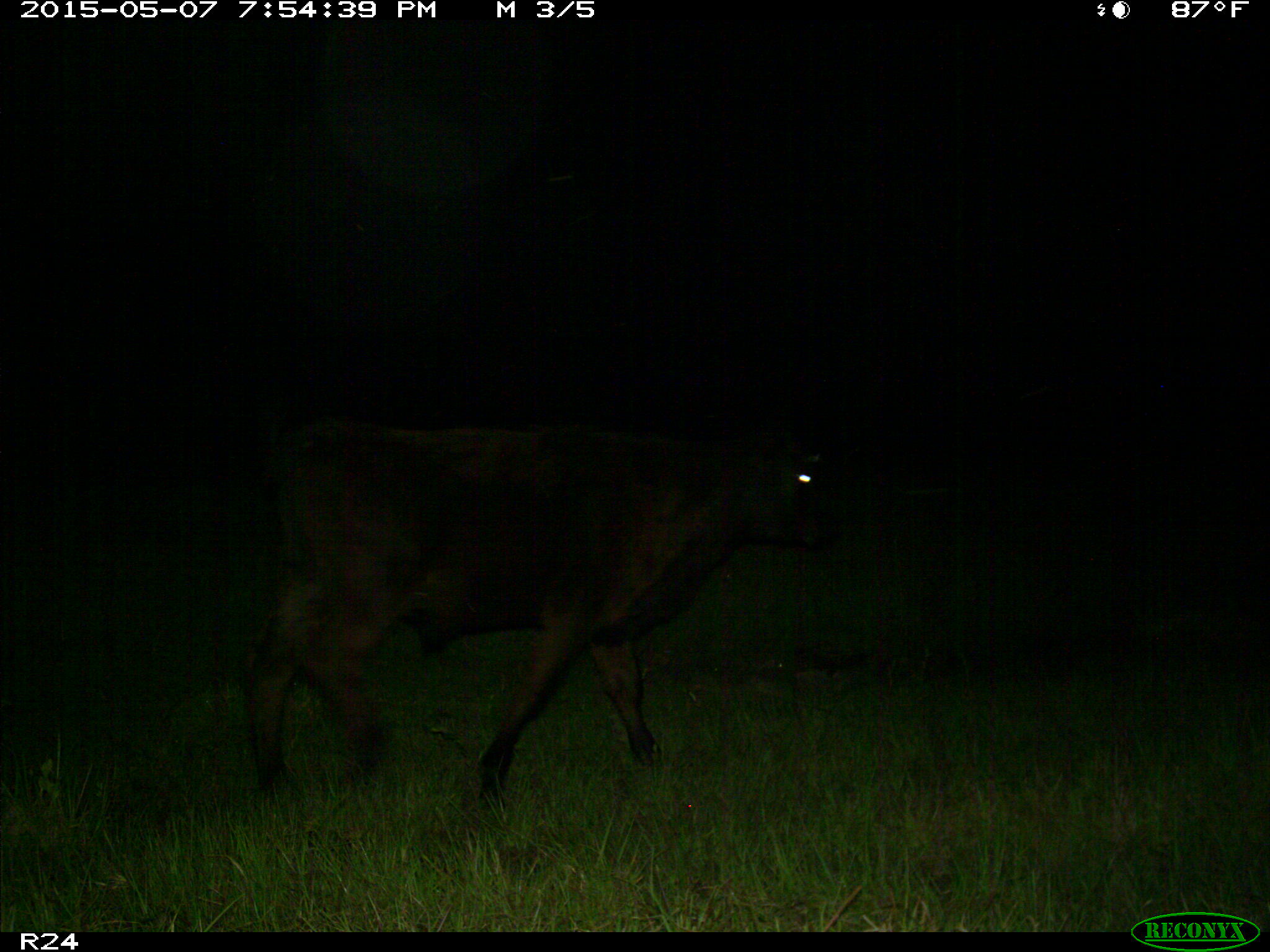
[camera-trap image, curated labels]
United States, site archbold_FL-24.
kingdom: Animalia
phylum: Chordata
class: Mammalia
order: Artiodactyla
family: Bovidae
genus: Bos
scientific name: Bos taurus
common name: domestic cow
Bos taurus (domestic cow).